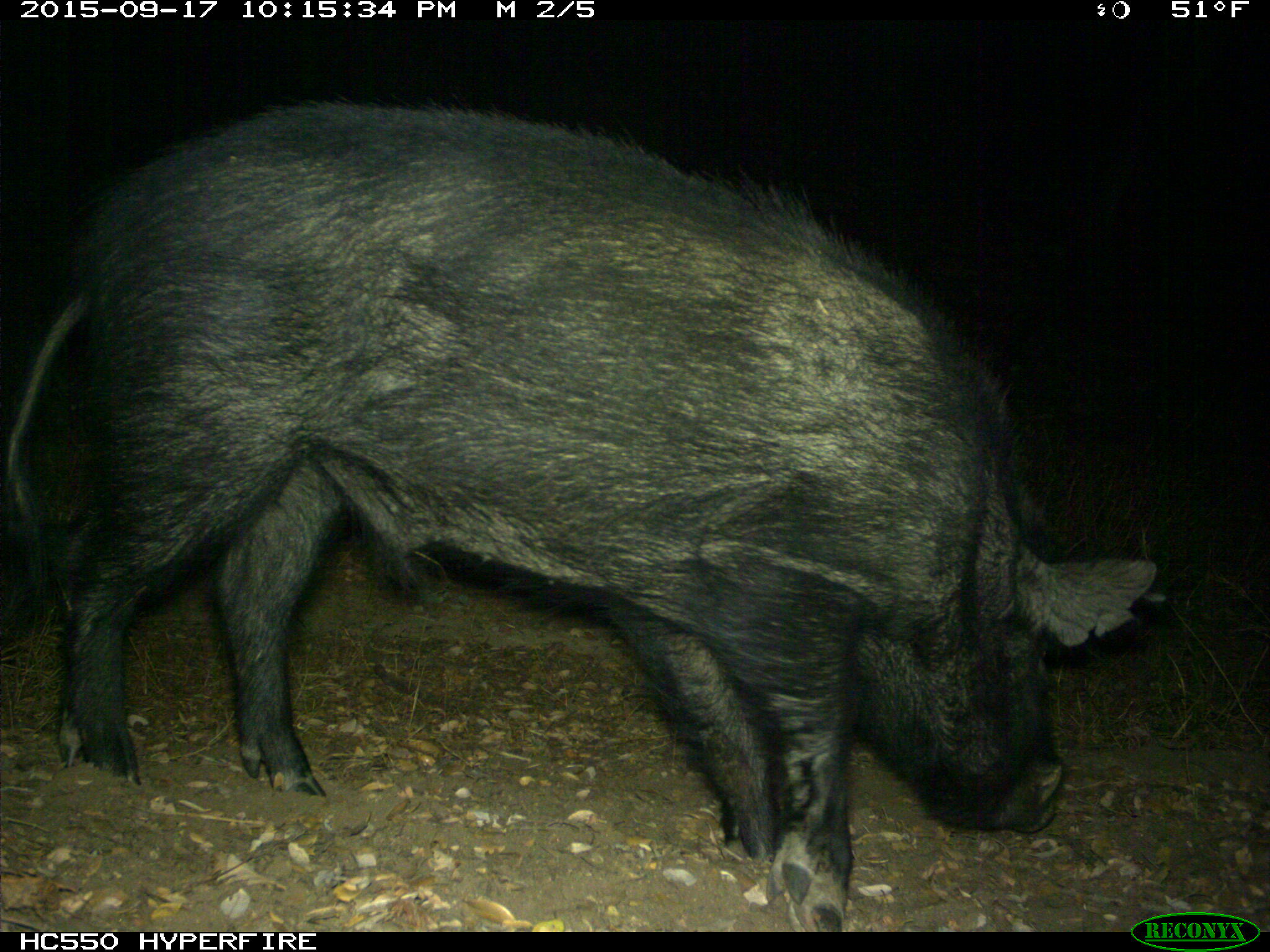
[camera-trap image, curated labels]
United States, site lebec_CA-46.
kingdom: Animalia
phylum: Chordata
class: Mammalia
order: Artiodactyla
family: Suidae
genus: Sus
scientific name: Sus scrofa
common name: wild boar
Sus scrofa (wild boar).